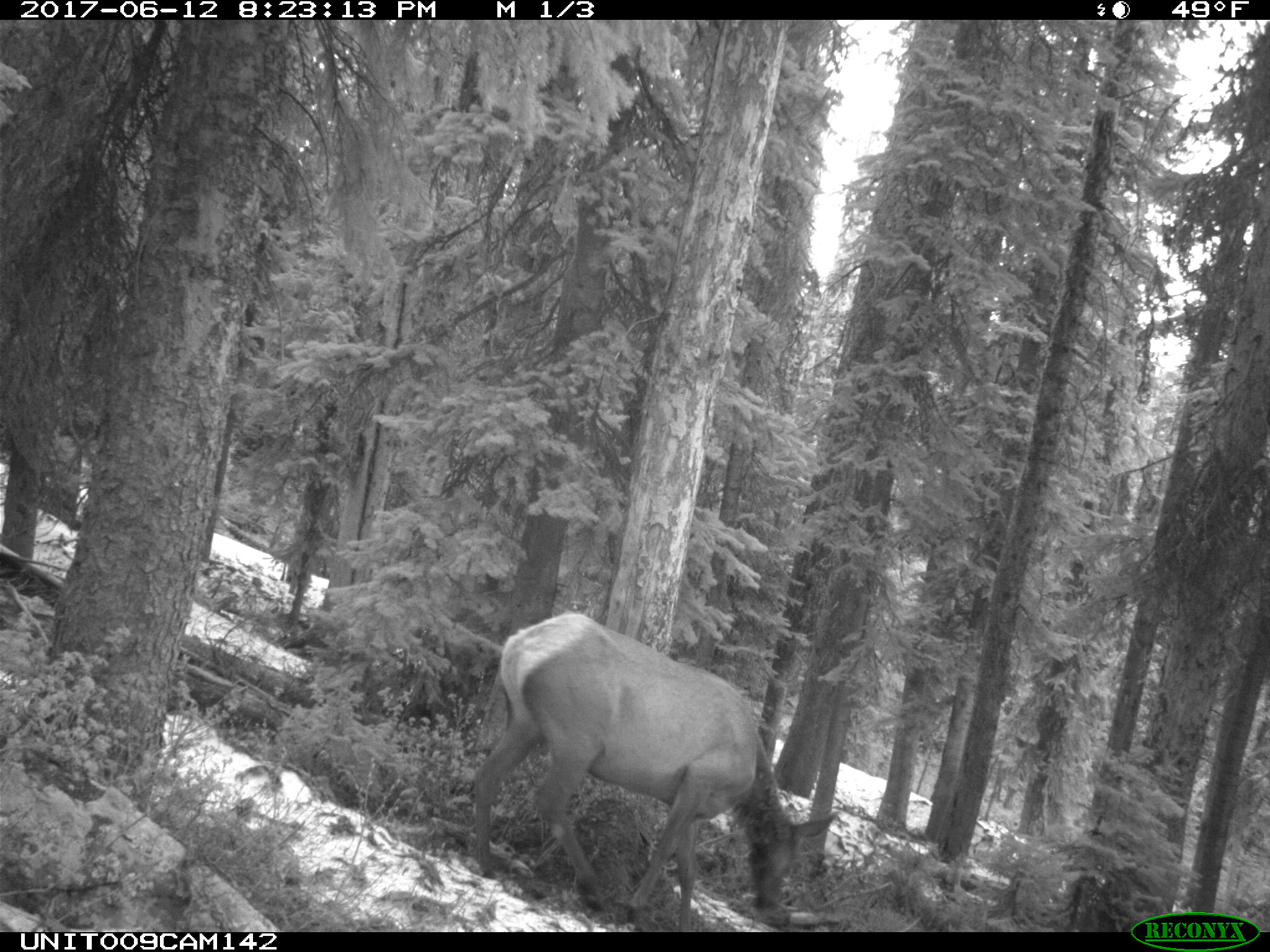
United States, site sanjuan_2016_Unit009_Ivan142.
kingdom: Animalia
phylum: Chordata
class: Mammalia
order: Artiodactyla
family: Cervidae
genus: Cervus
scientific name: Cervus elaphus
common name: red deer